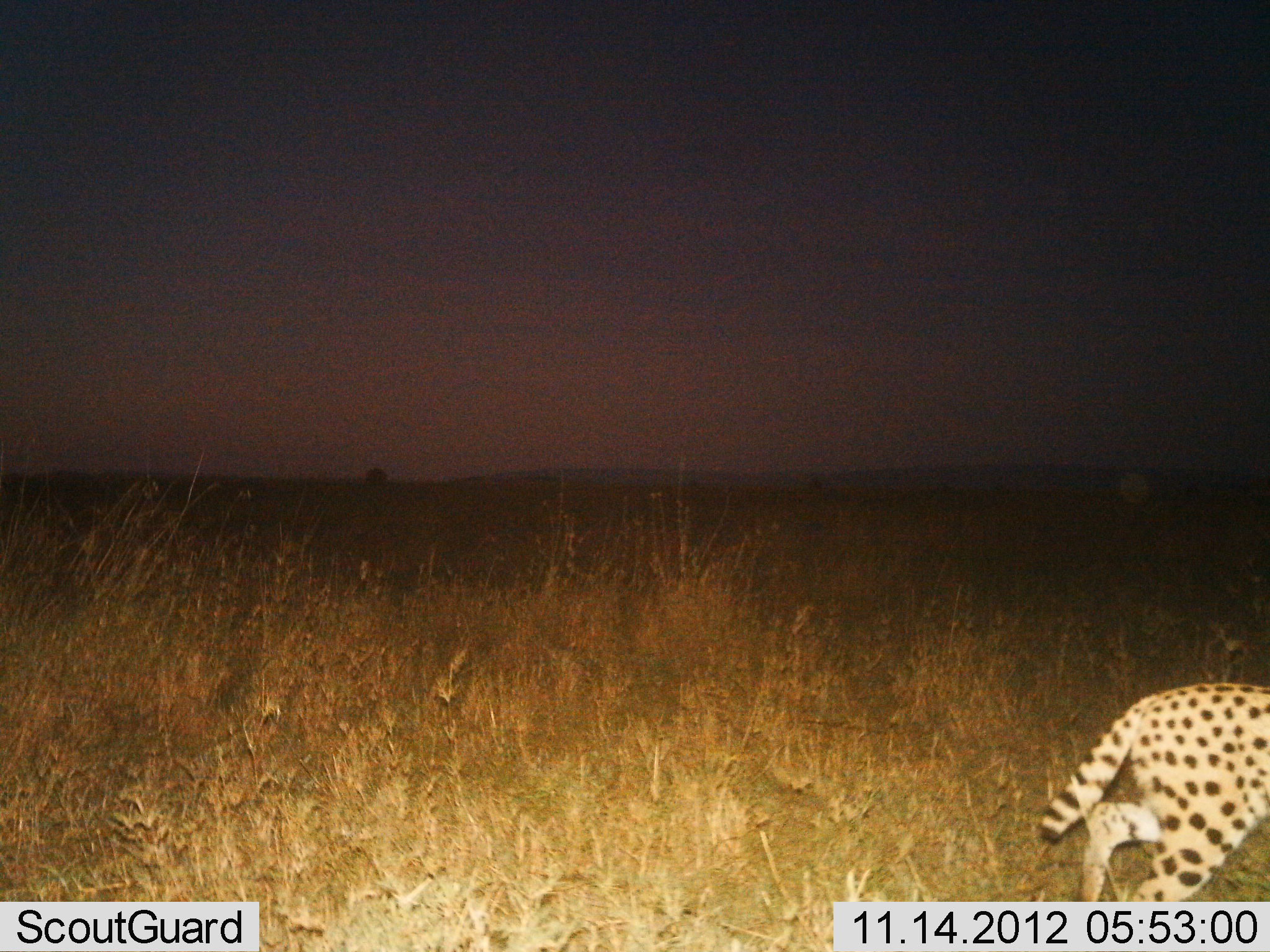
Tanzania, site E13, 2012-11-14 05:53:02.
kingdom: Animalia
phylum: Chordata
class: Mammalia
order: Carnivora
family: Felidae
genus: Leptailurus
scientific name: Leptailurus serval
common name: serval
Serval (Leptailurus serval), count 1. Behavior (volunteer vote fractions): standing 0%, resting 0%, moving 100%, interacting 0%. Young present (vote fraction): 0%. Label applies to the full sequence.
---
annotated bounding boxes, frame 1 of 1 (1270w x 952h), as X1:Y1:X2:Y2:
animal: 1033:683:1270:901